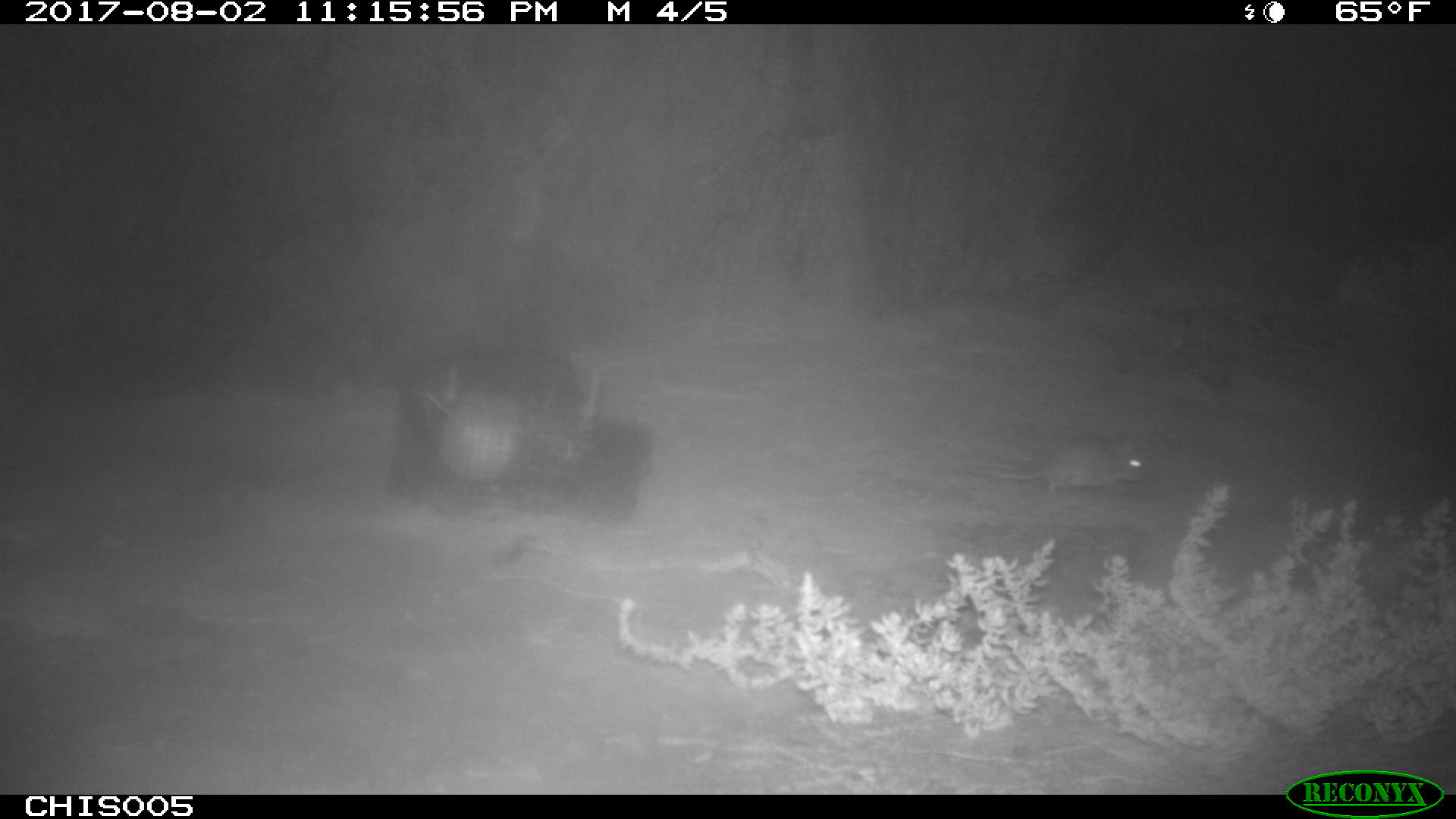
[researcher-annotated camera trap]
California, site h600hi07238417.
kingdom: Animalia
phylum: Chordata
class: Mammalia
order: Rodentia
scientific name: Rodentia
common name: rodent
Rodent (Rodentia).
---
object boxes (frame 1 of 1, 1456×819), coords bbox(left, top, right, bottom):
rodent: bbox(962, 434, 1147, 496)